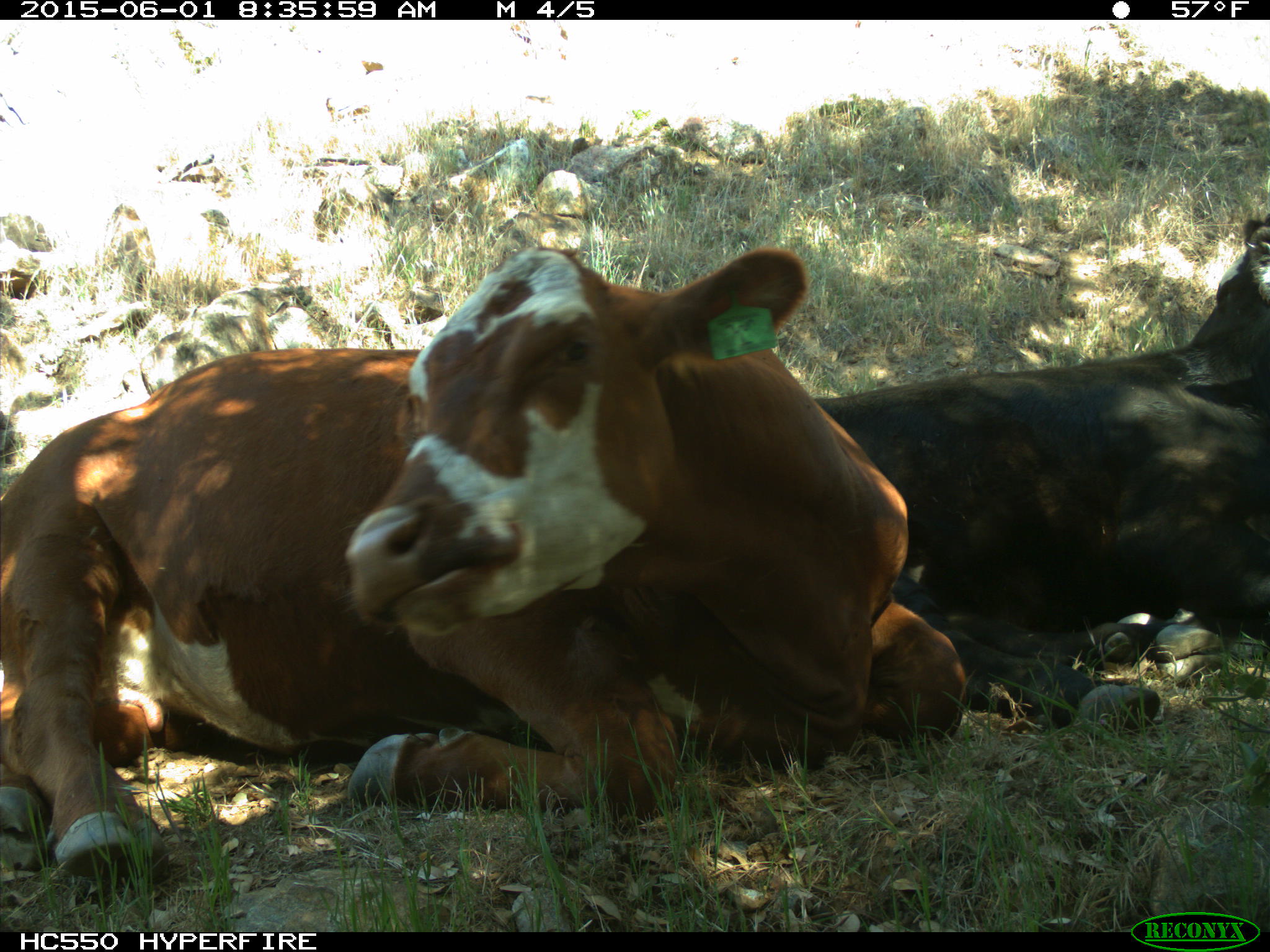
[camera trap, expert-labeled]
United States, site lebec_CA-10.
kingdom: Animalia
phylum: Chordata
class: Mammalia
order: Artiodactyla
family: Bovidae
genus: Bos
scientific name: Bos taurus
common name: domestic cow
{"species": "Bos taurus (domestic cow)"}